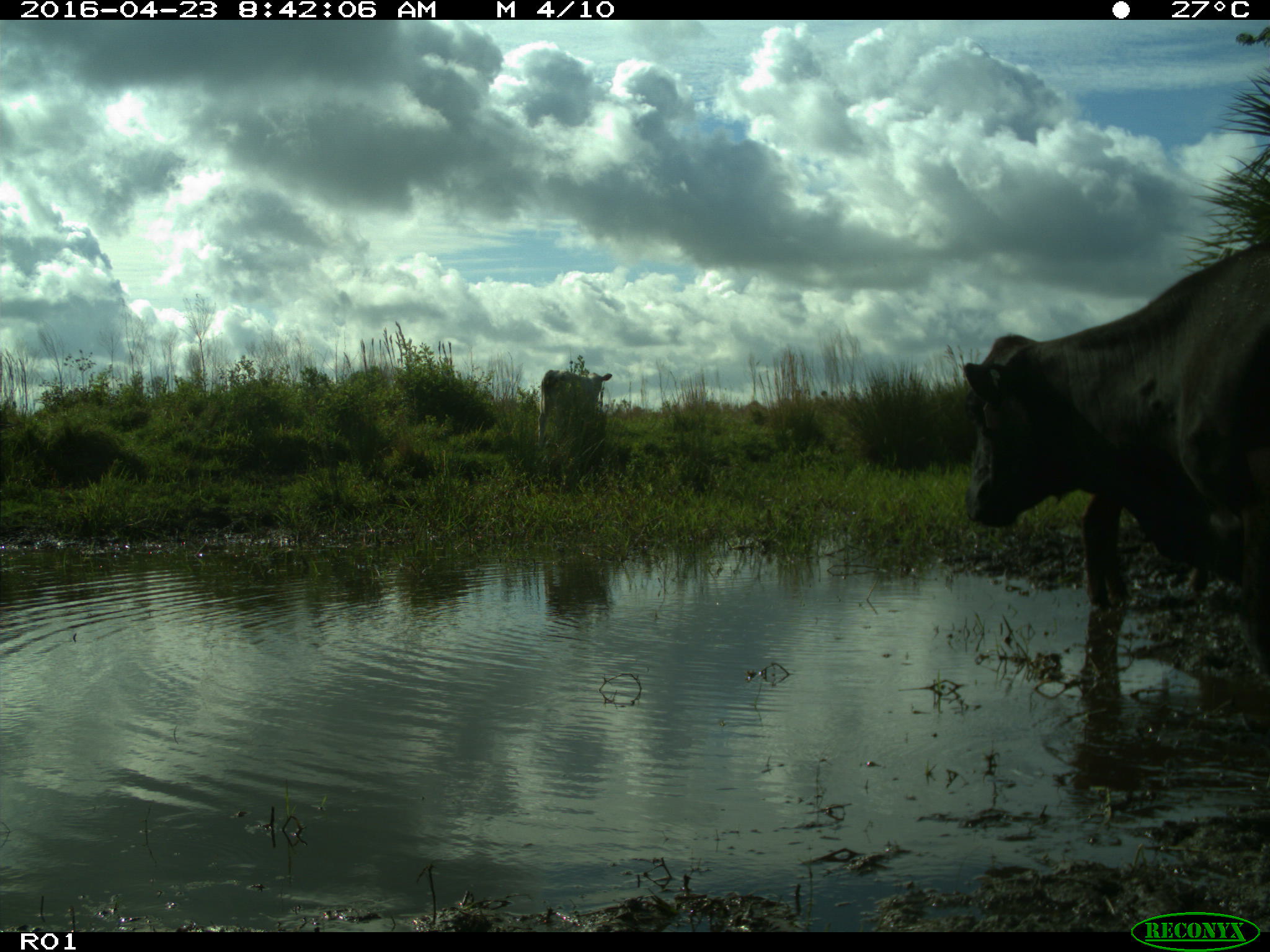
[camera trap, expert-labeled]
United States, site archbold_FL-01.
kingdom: Animalia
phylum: Chordata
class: Mammalia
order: Artiodactyla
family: Bovidae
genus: Bos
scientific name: Bos taurus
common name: domestic cow